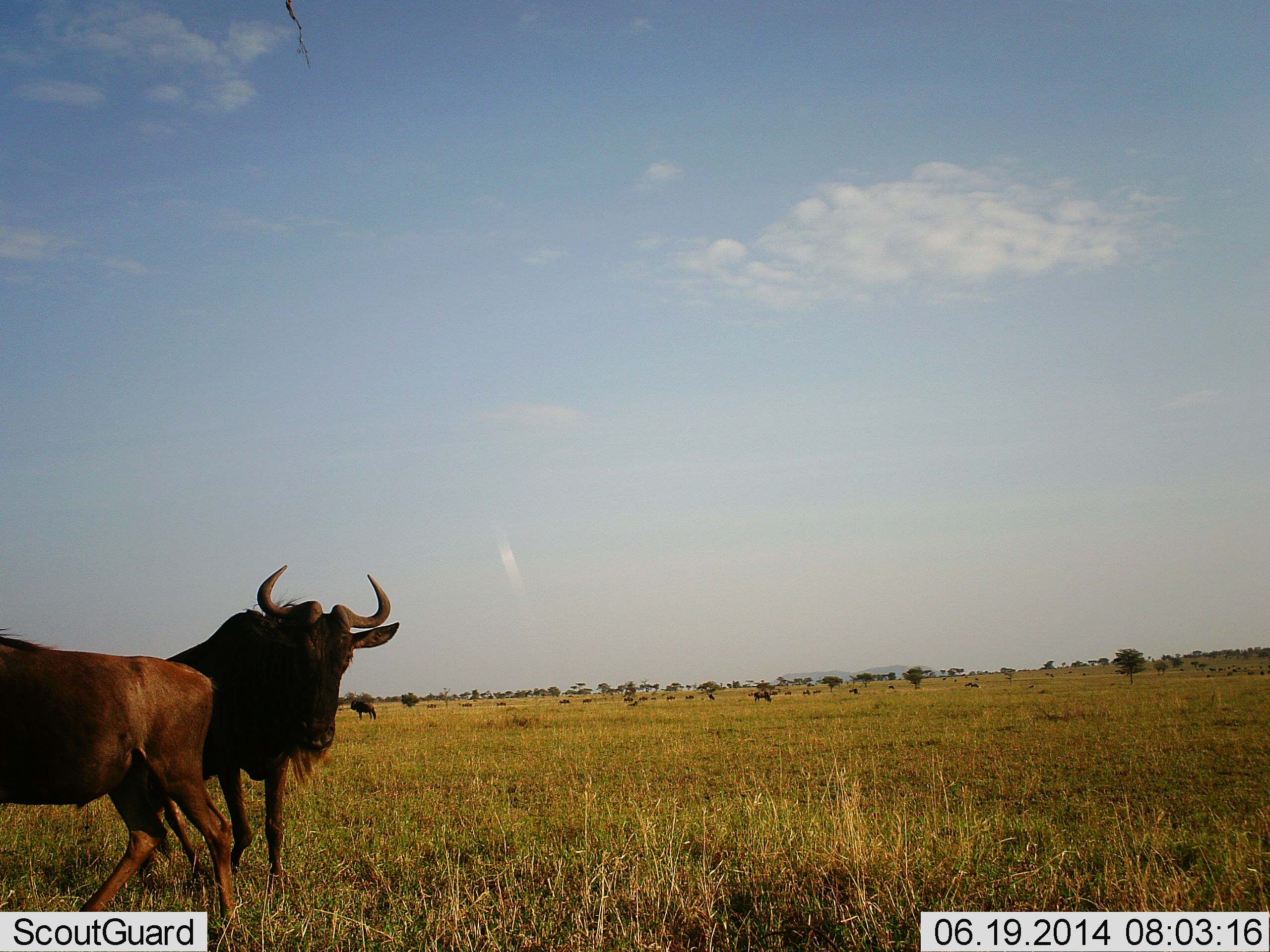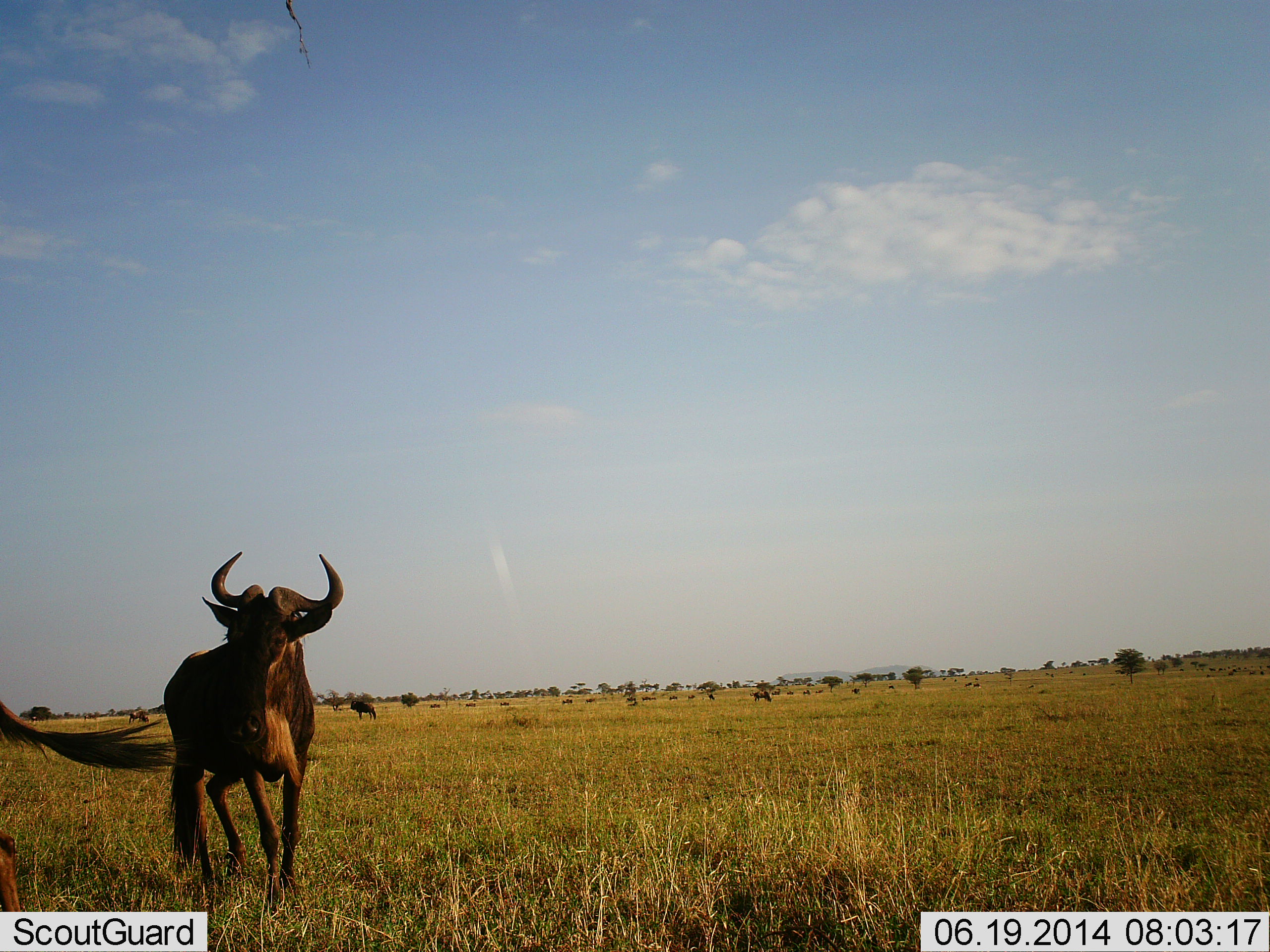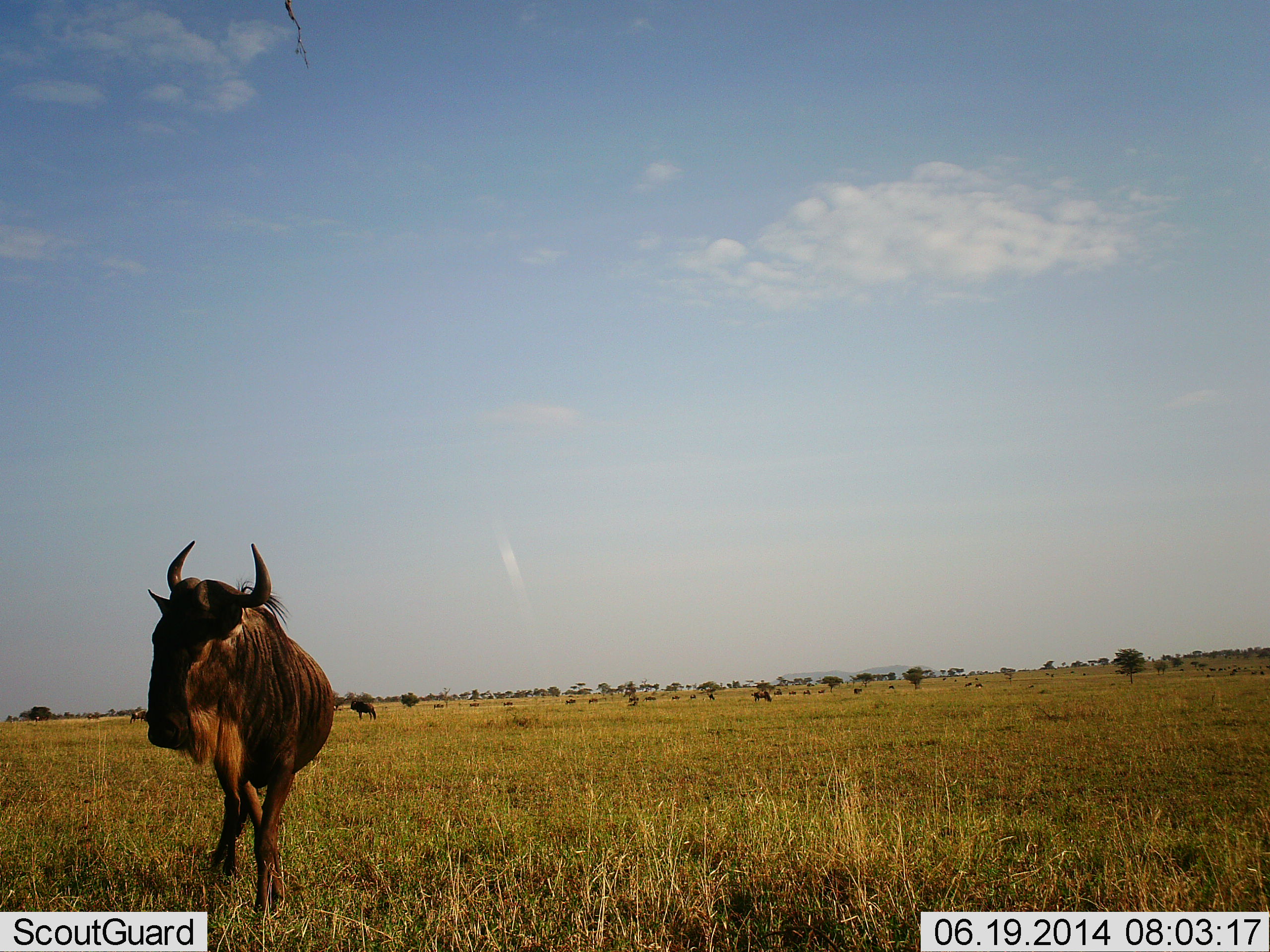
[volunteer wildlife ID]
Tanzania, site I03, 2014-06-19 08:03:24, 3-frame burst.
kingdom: Animalia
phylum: Chordata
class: Mammalia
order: Artiodactyla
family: Bovidae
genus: Connochaetes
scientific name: Connochaetes taurinus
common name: blue wildebeest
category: wildebeest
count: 2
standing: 50%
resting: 10%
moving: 80%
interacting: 30%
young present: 0%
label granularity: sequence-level